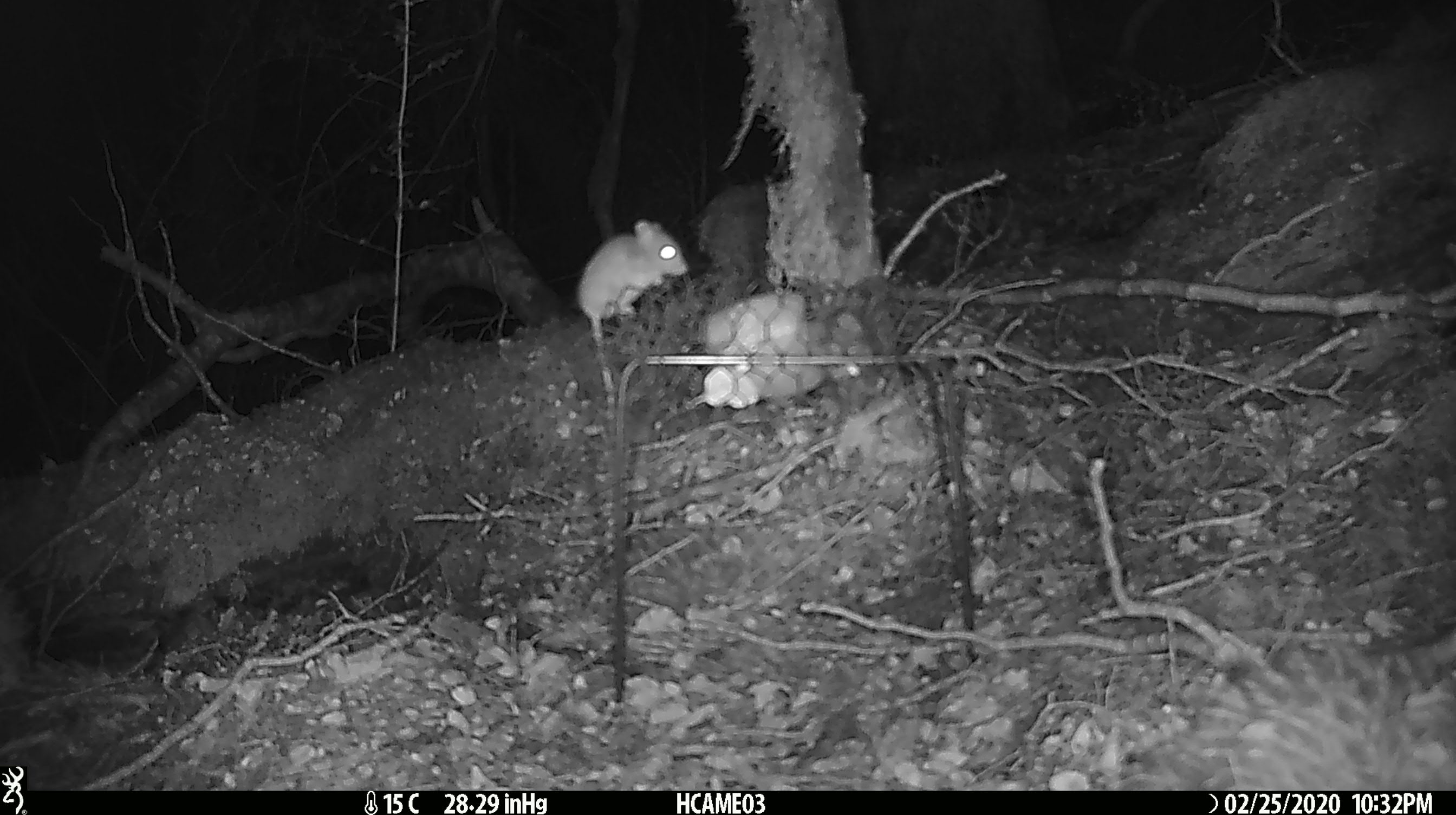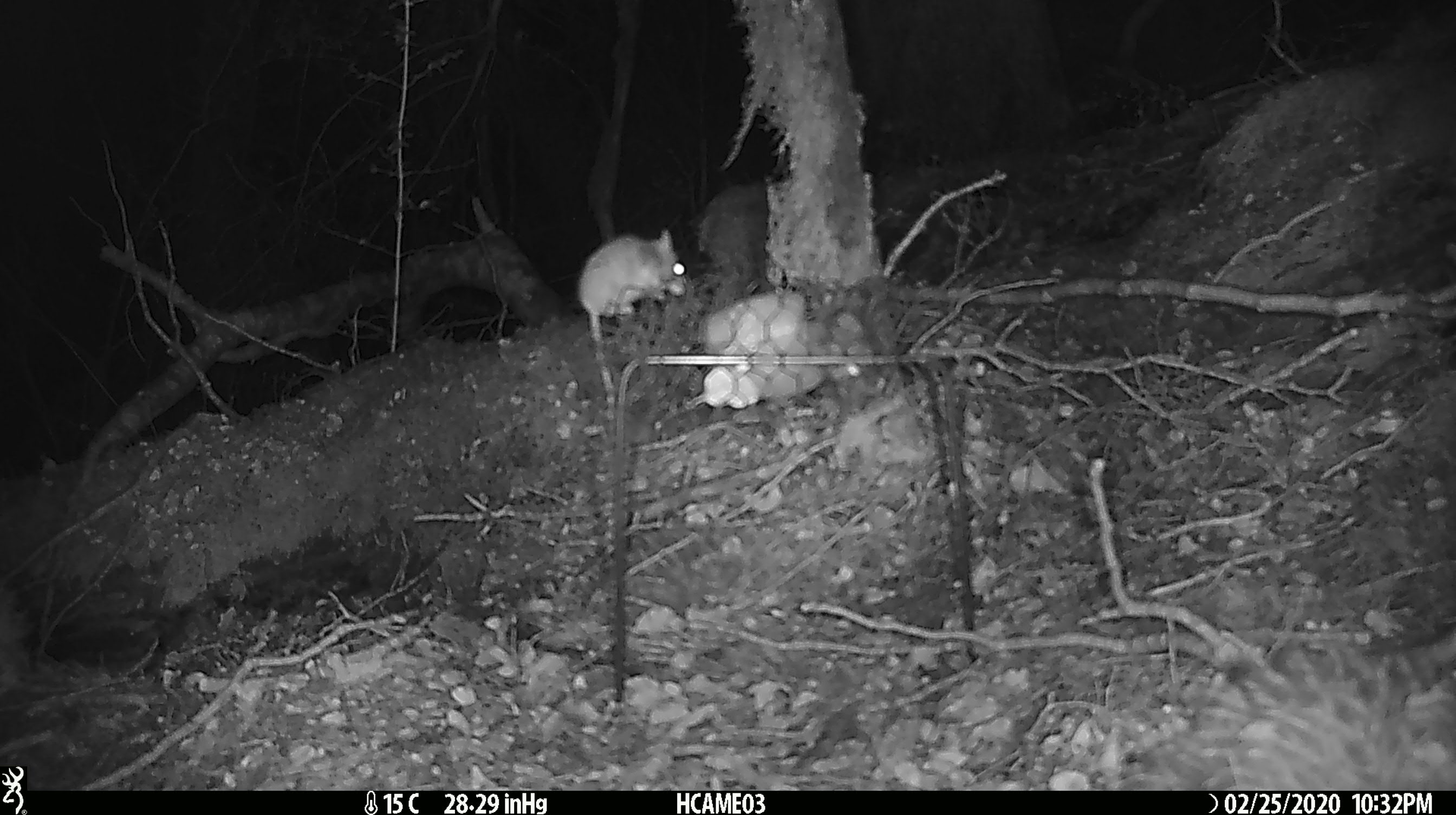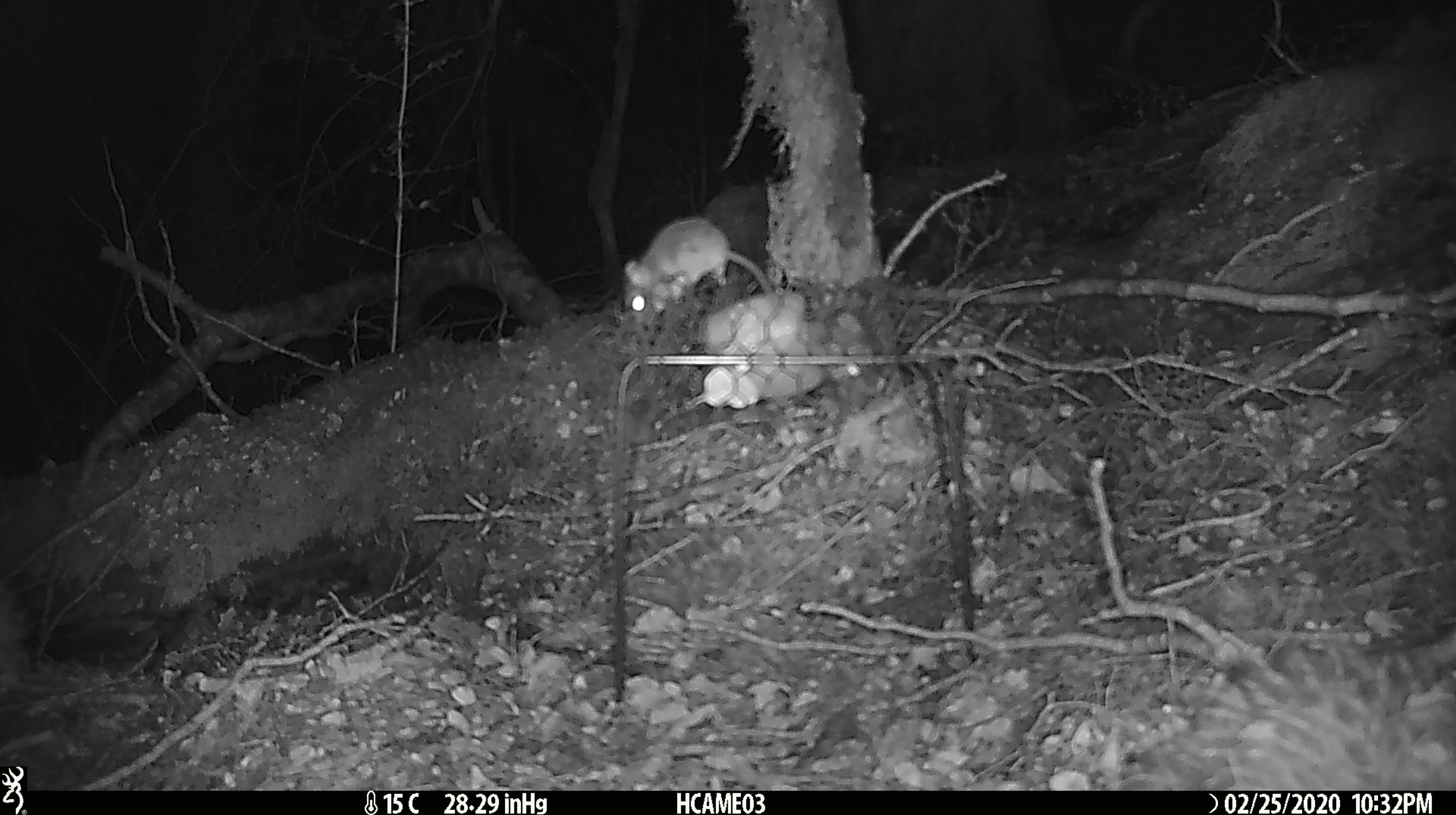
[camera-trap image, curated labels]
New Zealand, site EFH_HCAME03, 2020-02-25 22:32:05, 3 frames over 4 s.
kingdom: Animalia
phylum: Chordata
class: Mammalia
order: Rodentia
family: Muridae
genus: Mus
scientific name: Mus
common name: mouse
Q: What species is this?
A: Mouse (Mus).